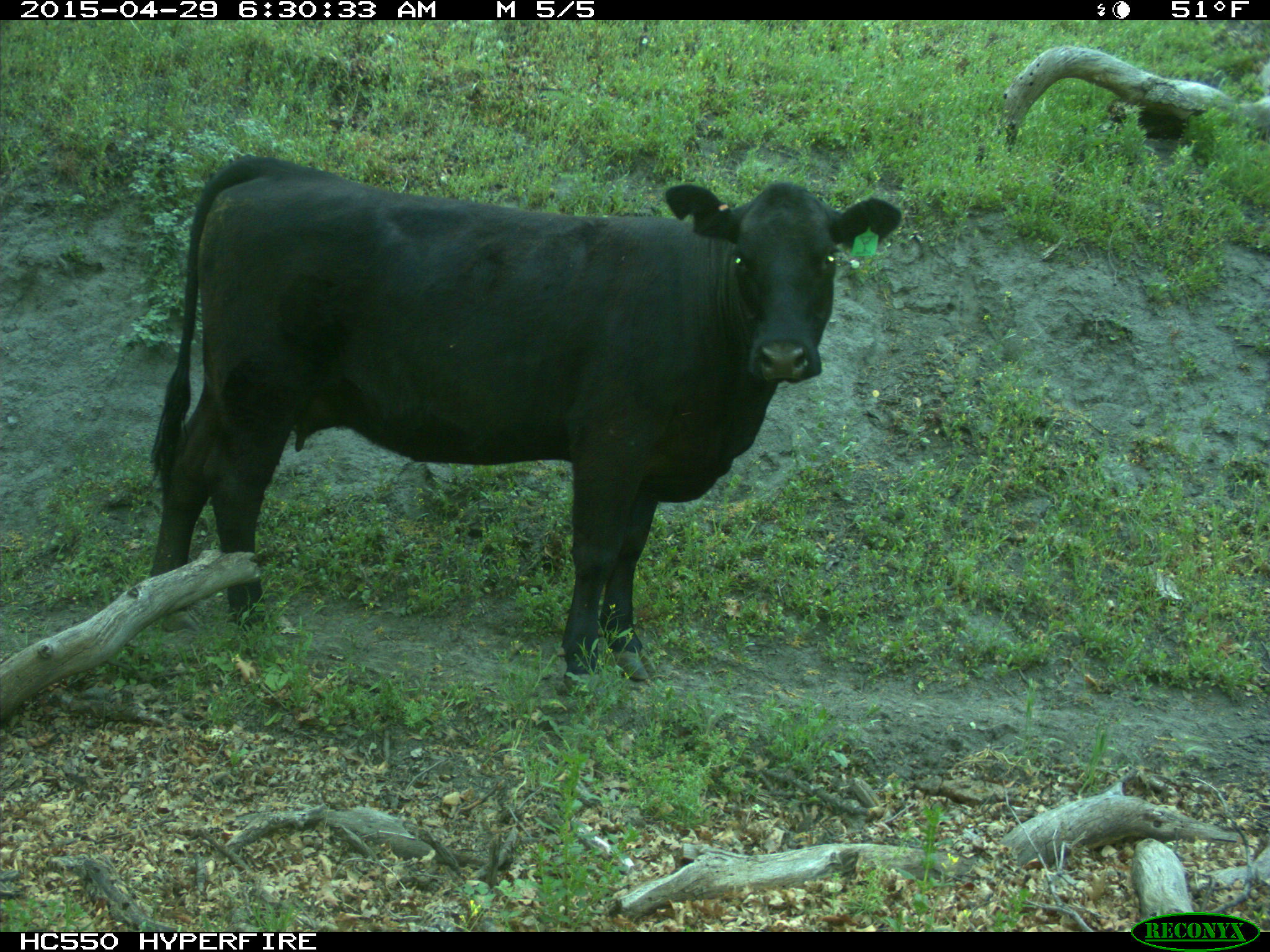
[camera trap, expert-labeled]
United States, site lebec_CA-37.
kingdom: Animalia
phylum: Chordata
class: Mammalia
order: Artiodactyla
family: Bovidae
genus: Bos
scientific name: Bos taurus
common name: domestic cow